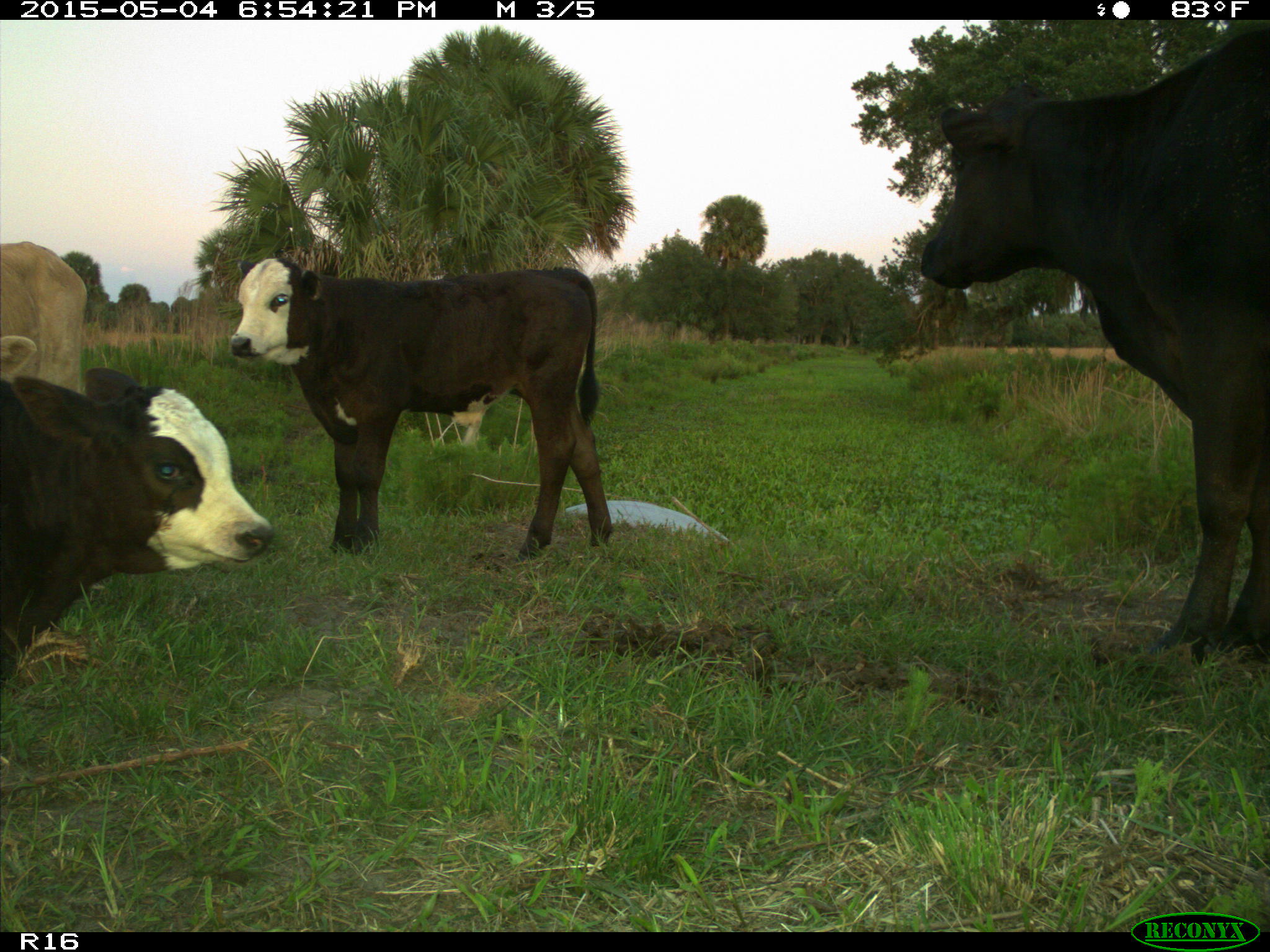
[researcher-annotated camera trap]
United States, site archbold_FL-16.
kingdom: Animalia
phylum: Chordata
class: Mammalia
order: Artiodactyla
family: Bovidae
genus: Bos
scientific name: Bos taurus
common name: domestic cow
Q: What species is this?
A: Bos taurus (domestic cow).